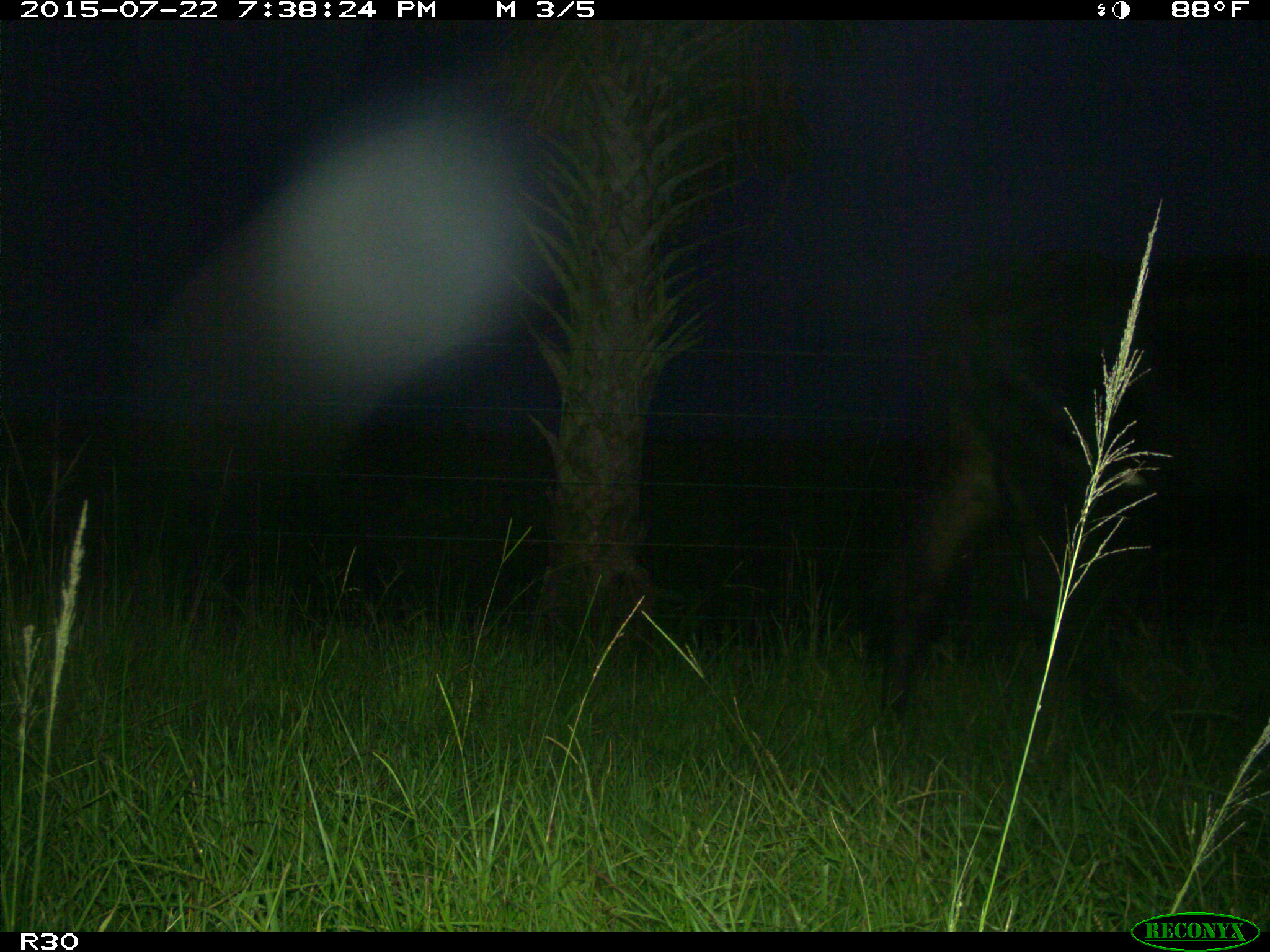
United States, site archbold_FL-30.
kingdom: Animalia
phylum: Chordata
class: Mammalia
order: Artiodactyla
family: Bovidae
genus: Bos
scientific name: Bos taurus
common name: domestic cow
Bos taurus (domestic cow).